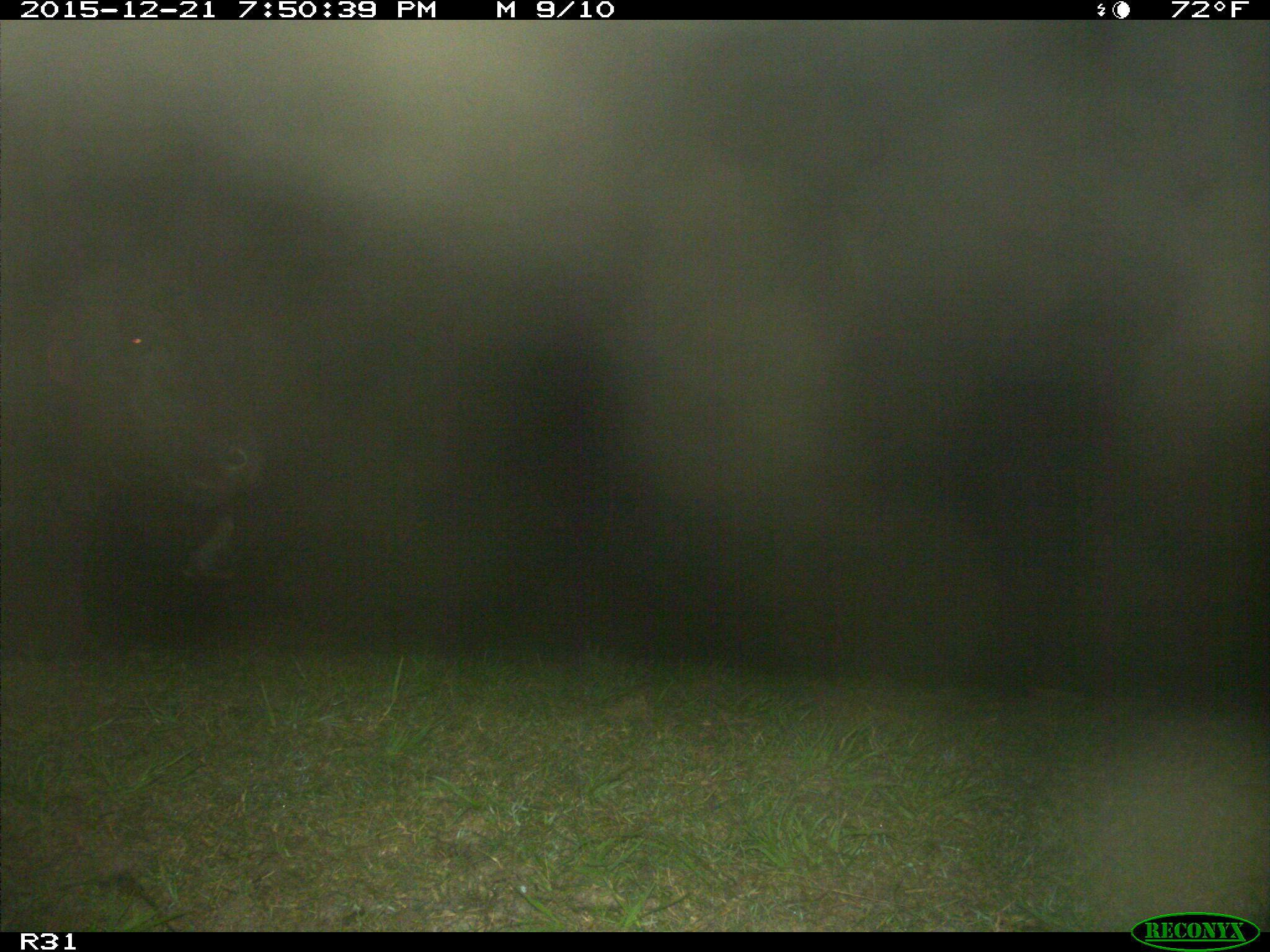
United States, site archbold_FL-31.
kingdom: Animalia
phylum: Chordata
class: Mammalia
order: Artiodactyla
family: Bovidae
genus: Bos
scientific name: Bos taurus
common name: domestic cow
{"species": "Bos taurus (domestic cow)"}